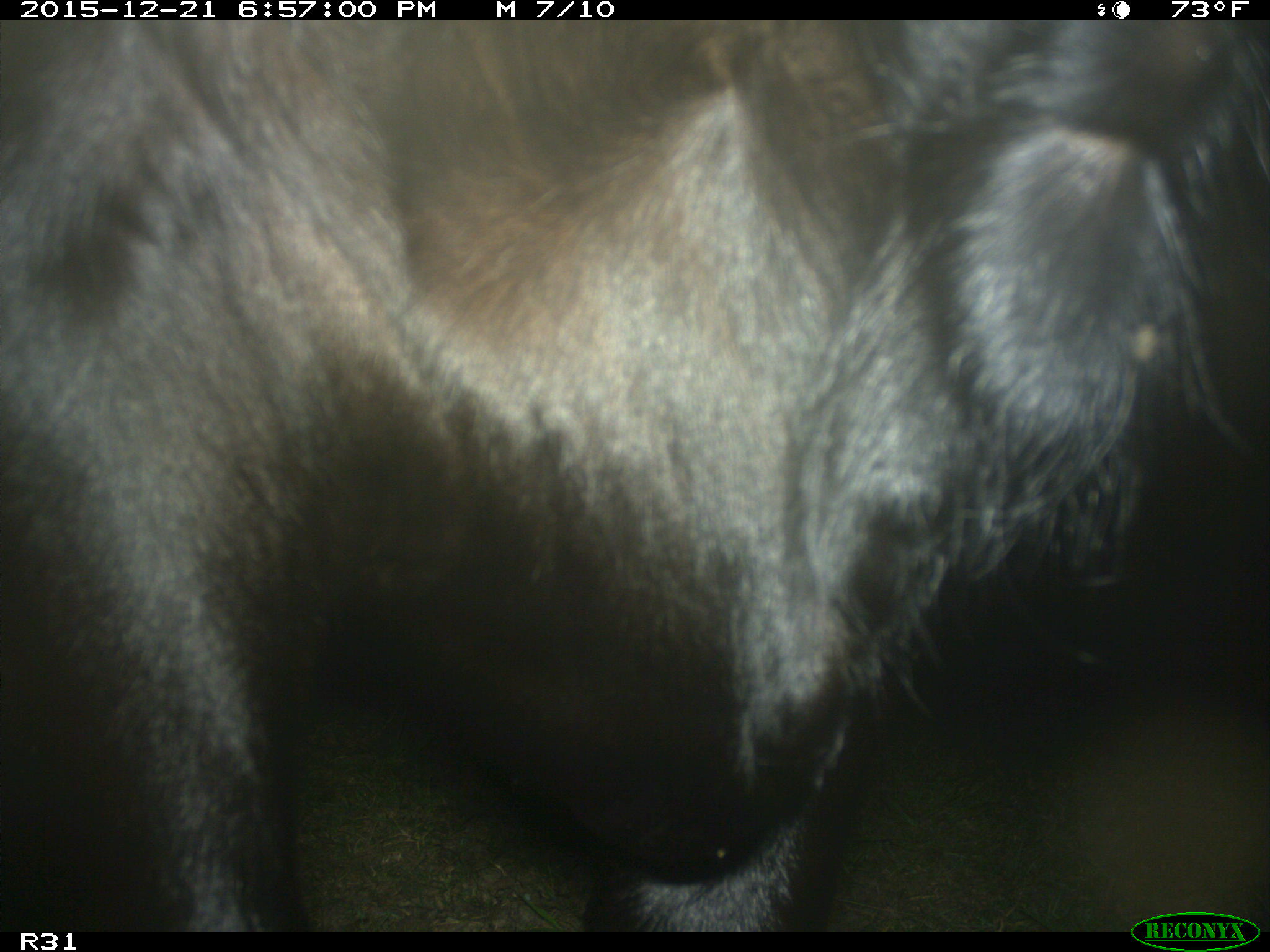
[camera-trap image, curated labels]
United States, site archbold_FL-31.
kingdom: Animalia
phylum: Chordata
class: Mammalia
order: Artiodactyla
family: Bovidae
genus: Bos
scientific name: Bos taurus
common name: domestic cow